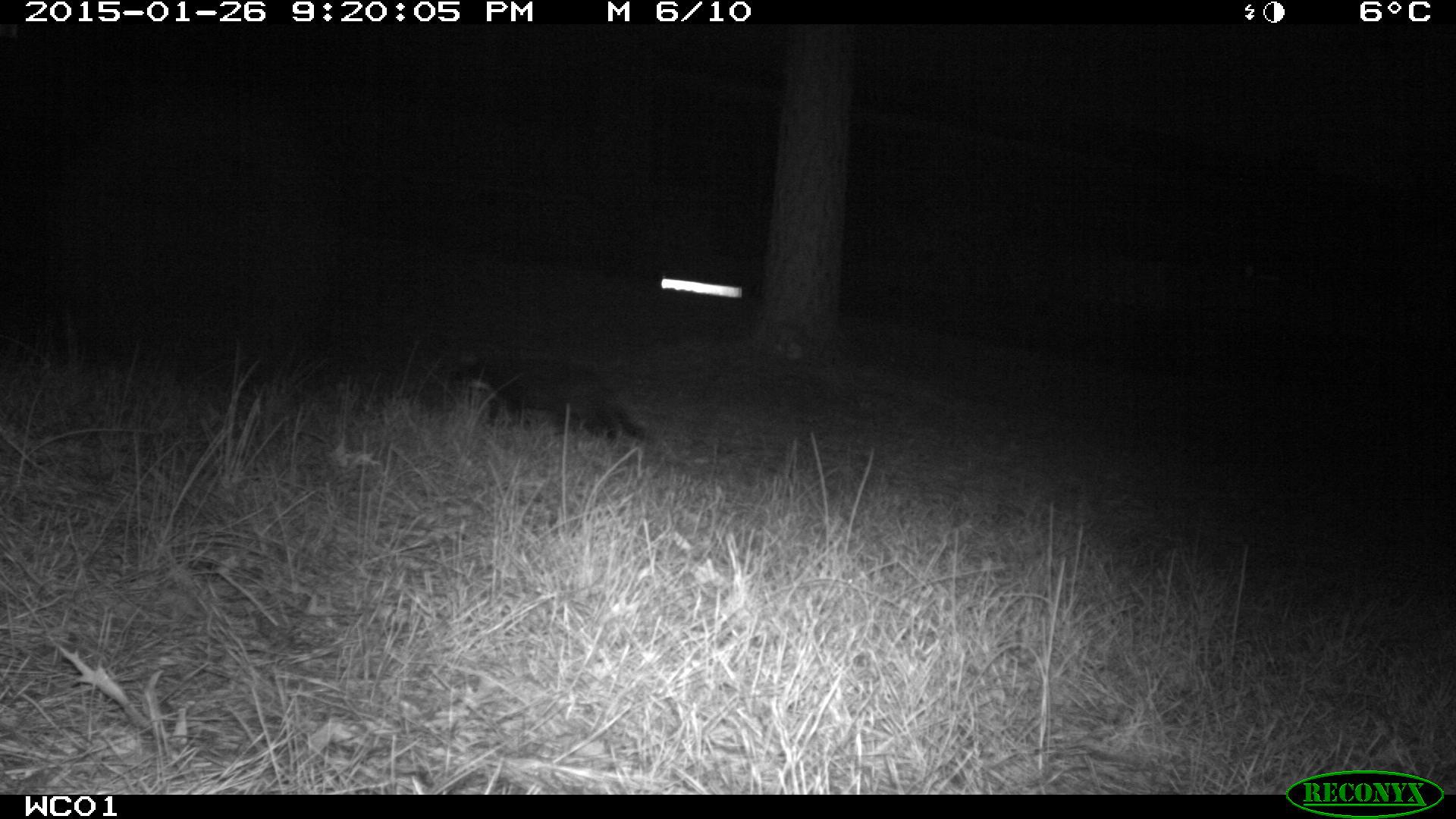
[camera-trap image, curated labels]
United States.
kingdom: Animalia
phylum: Chordata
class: Mammalia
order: Carnivora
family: Felidae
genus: Felis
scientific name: Felis catus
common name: domestic cat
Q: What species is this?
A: Domestic Cat (Felis catus).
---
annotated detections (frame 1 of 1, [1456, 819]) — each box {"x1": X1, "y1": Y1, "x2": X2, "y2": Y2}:
Domestic Cat: {"x1": 460, "y1": 360, "x2": 661, "y2": 462}